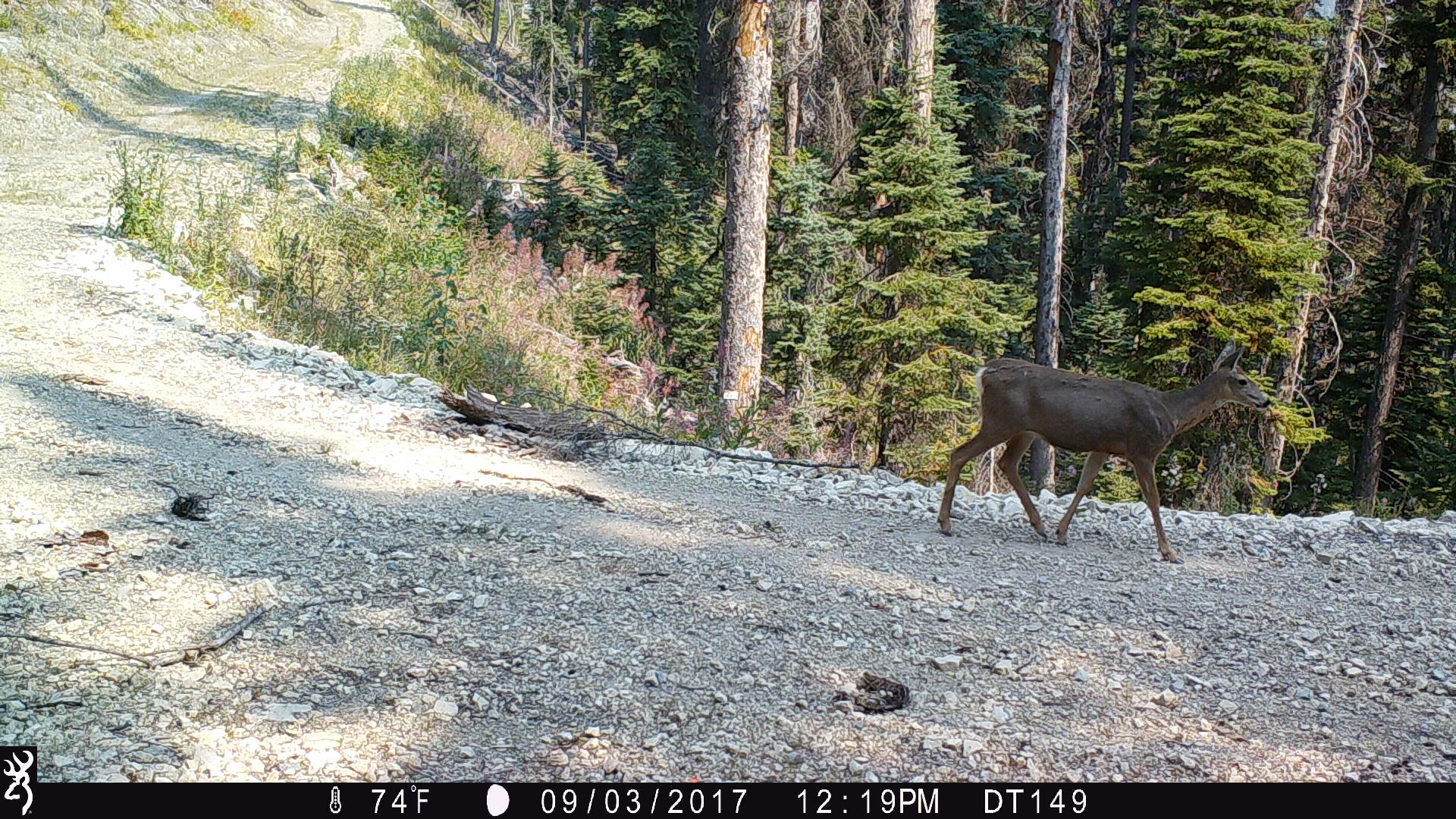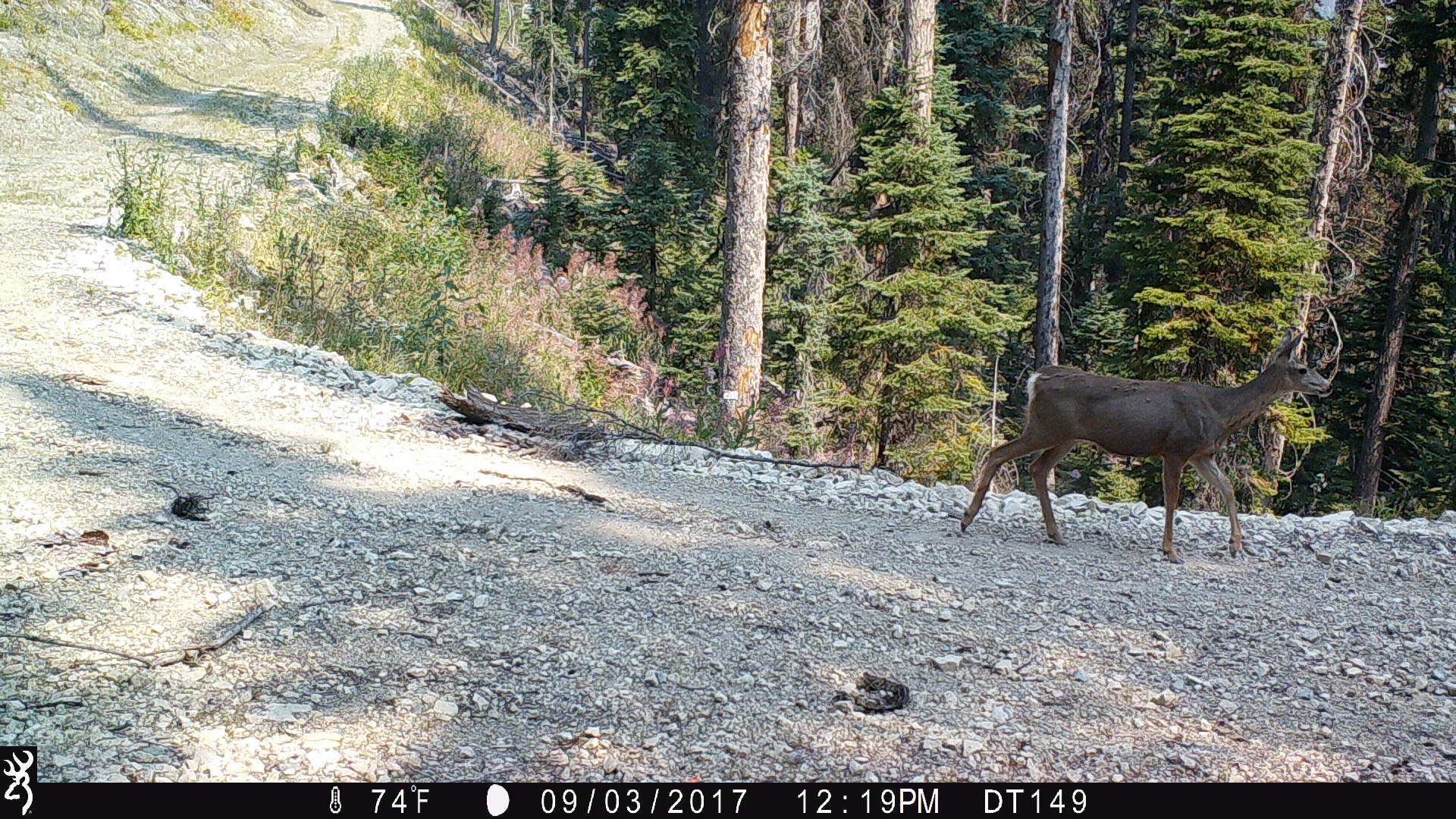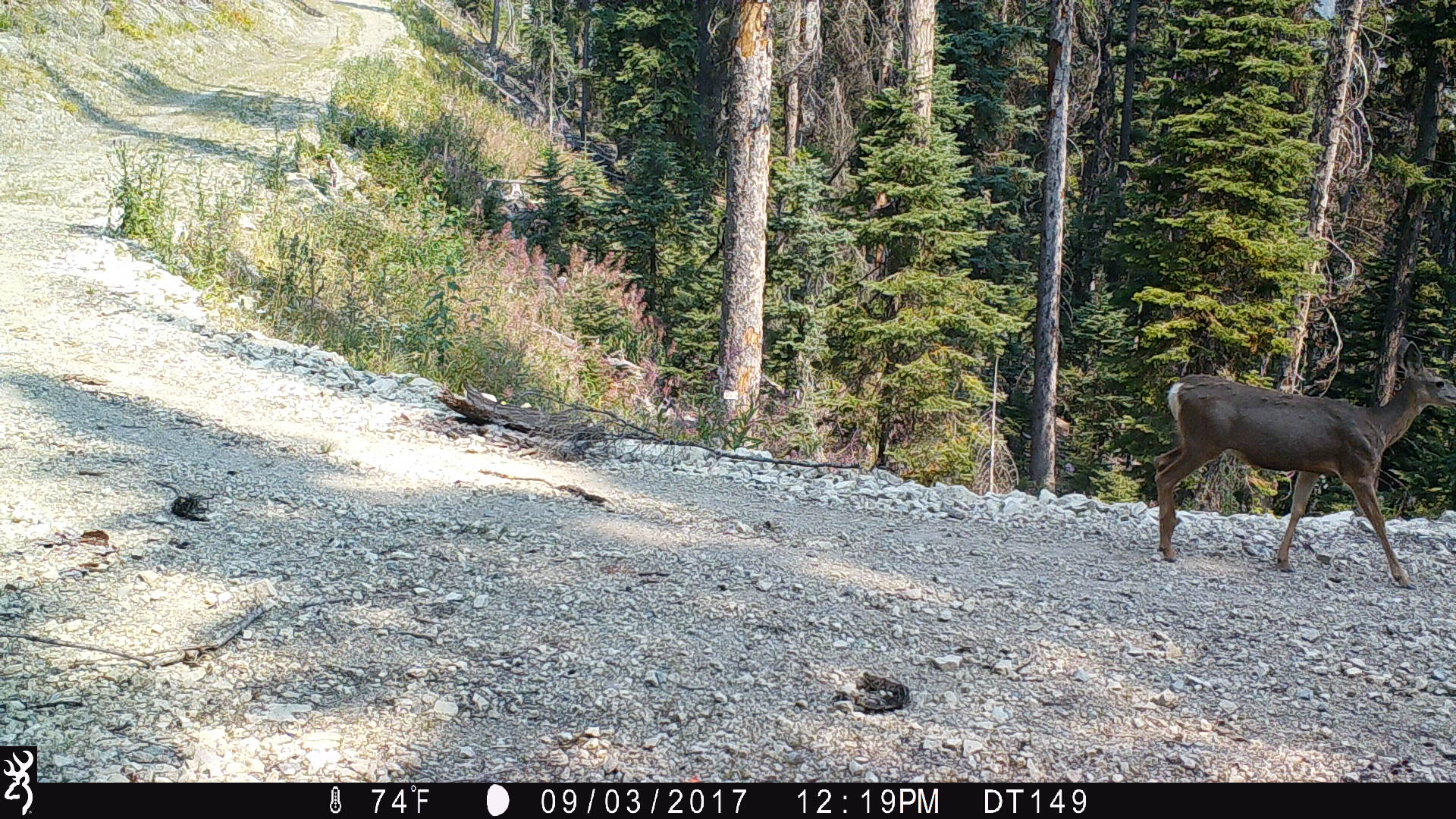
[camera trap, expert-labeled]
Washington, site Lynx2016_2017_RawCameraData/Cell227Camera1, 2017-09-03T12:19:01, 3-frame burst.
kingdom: Animalia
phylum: Chordata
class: Mammalia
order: Artiodactyla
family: Cervidae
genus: Odocoileus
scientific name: Odocoileus hemionus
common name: mule deer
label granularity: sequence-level